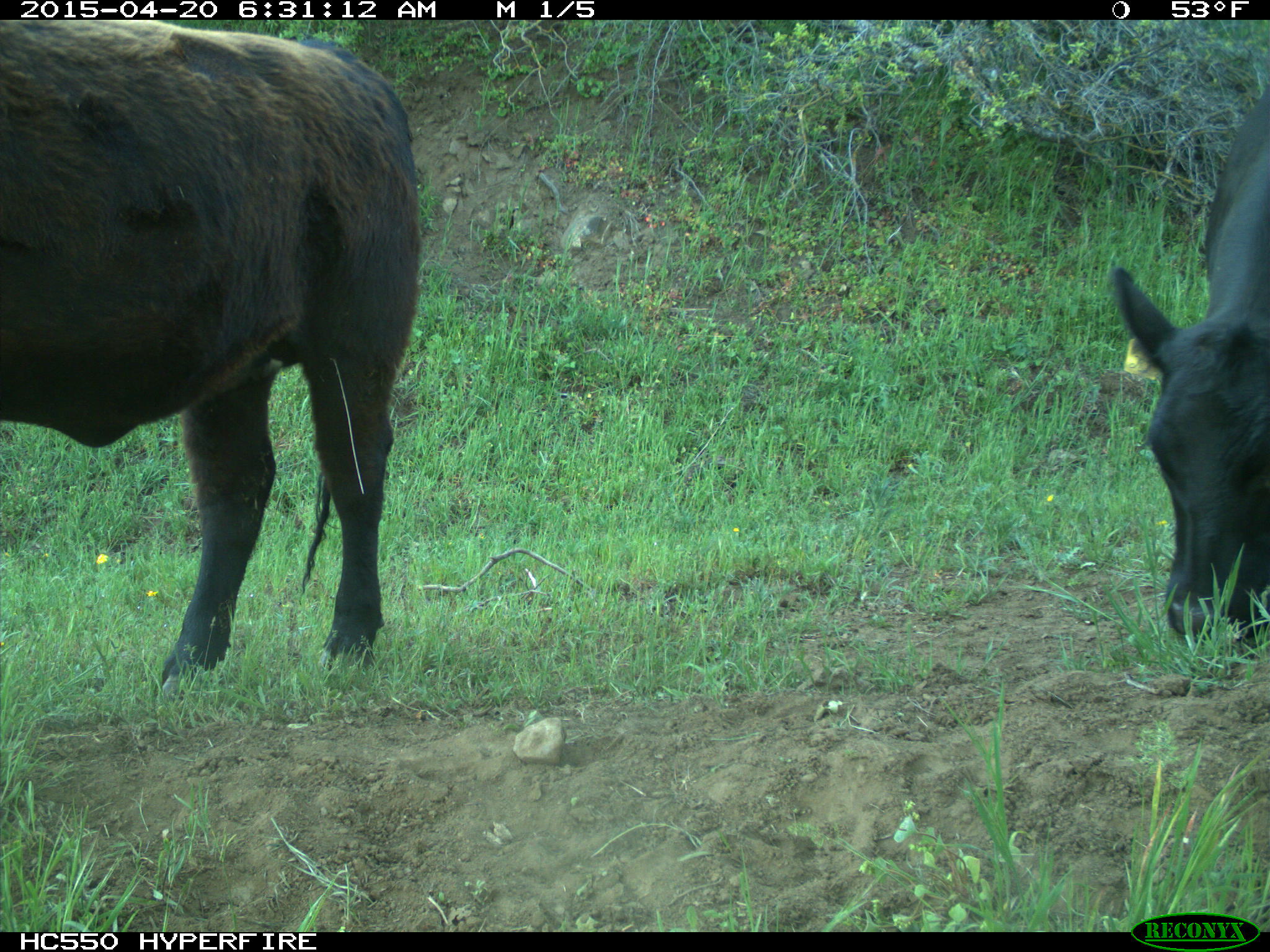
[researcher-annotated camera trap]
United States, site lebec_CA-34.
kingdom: Animalia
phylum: Chordata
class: Mammalia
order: Artiodactyla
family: Bovidae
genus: Bos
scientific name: Bos taurus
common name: domestic cow